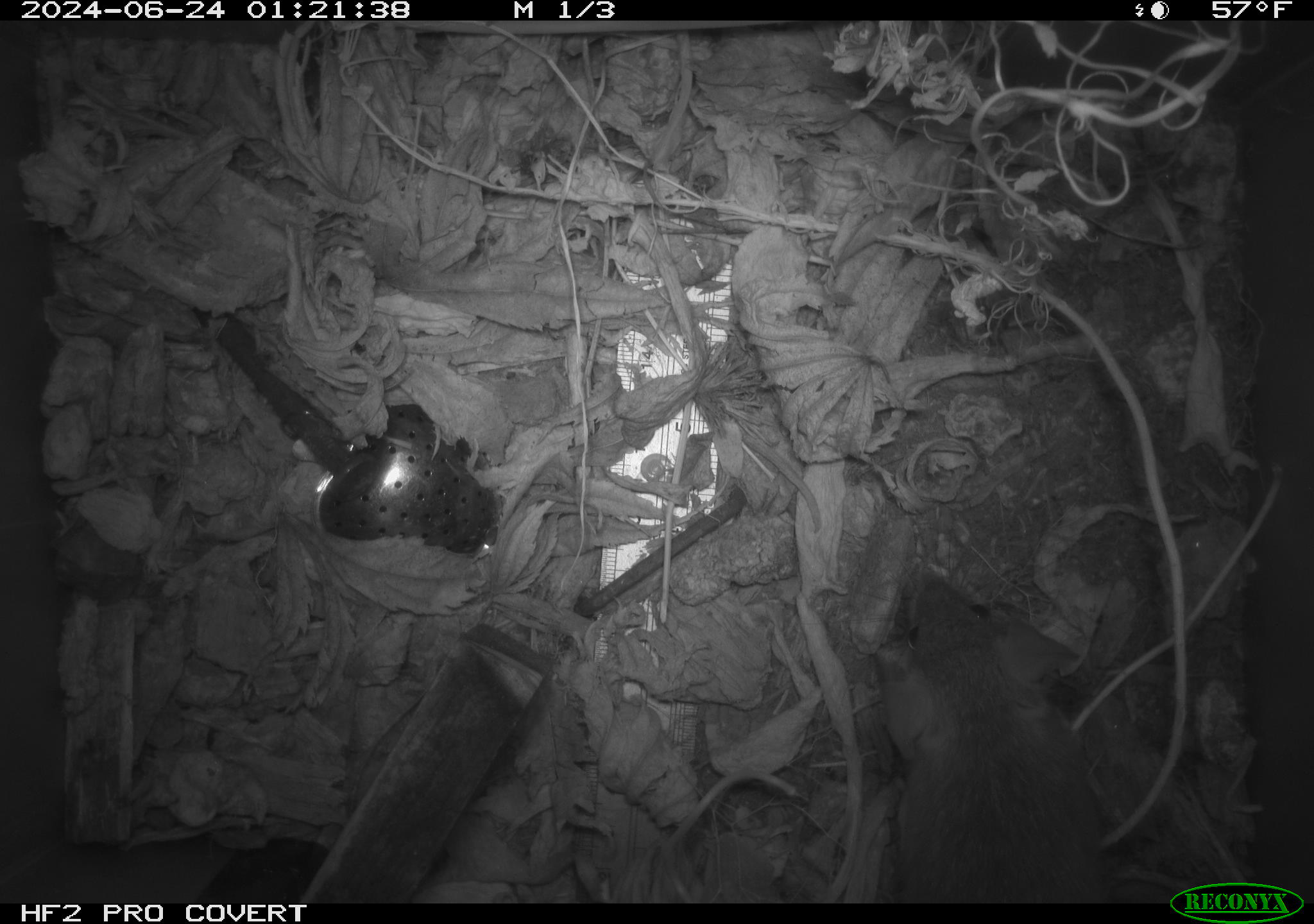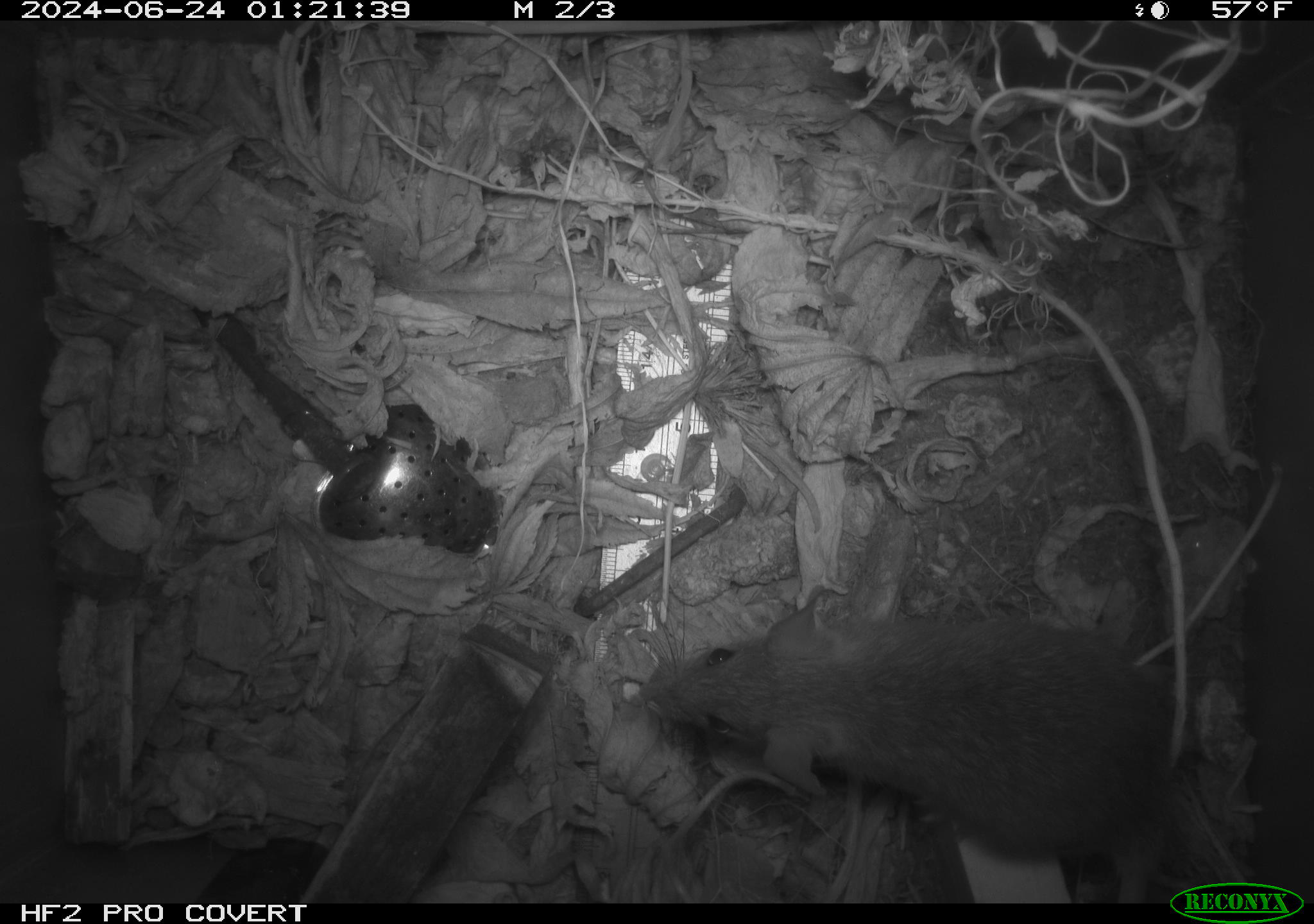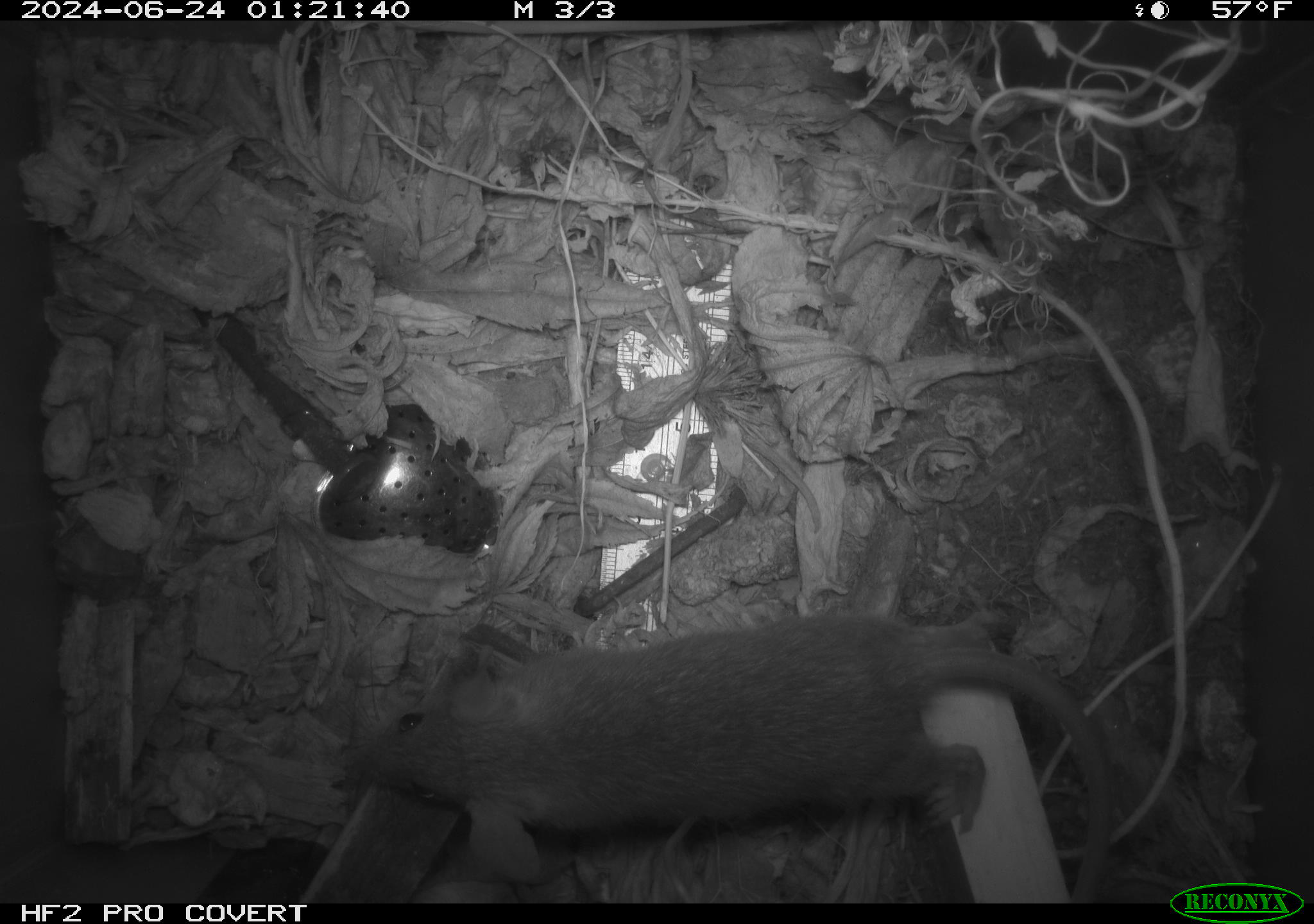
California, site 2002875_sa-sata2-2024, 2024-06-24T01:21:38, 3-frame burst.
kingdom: Animalia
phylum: Chordata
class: Mammalia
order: Rodentia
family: Muridae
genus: Rattus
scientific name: Rattus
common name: rat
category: rattus species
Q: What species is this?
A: Rattus species (rat) (Rattus).